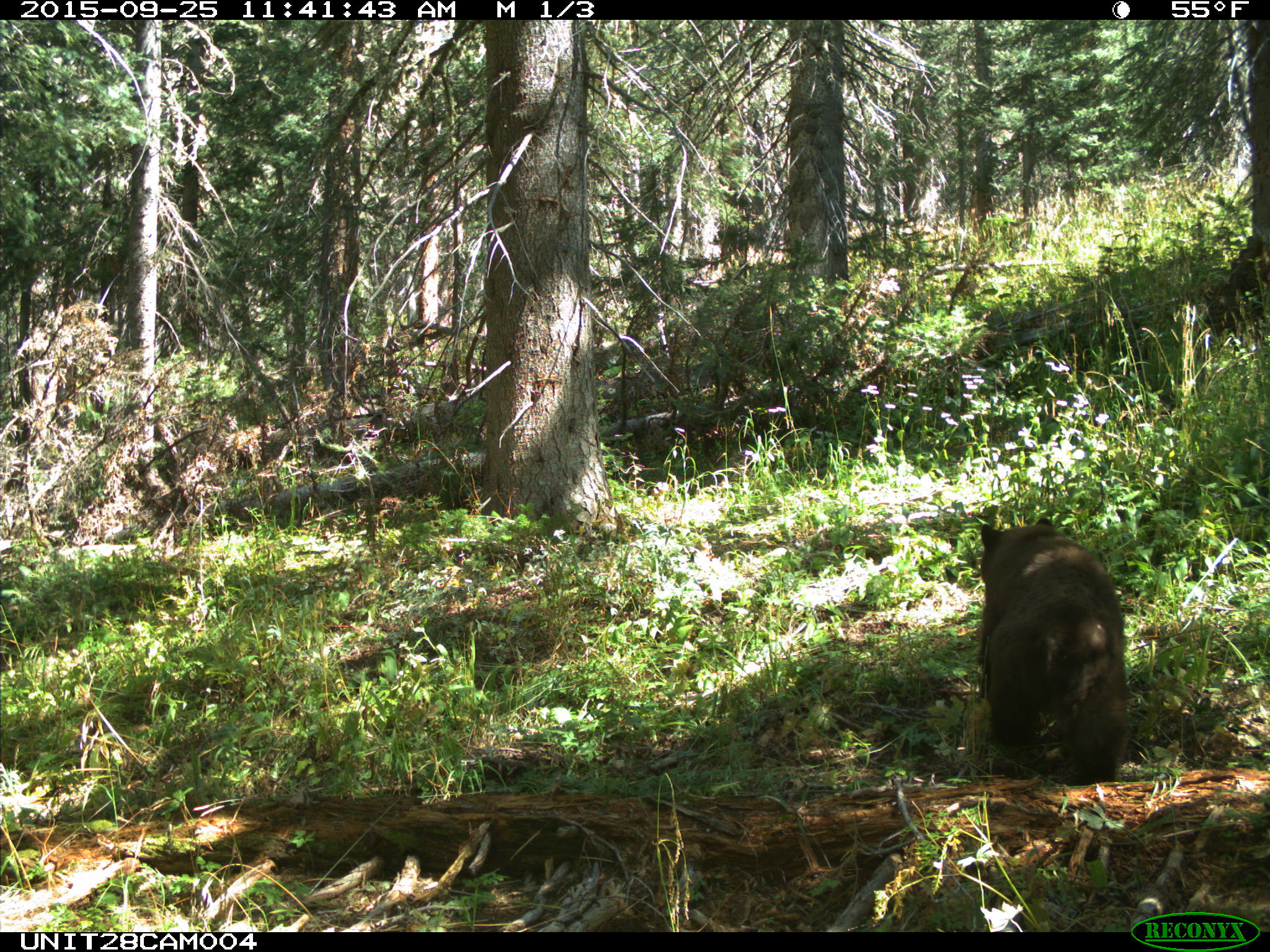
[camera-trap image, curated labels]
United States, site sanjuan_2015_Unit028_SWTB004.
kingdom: Animalia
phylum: Chordata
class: Mammalia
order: Carnivora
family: Ursidae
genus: Ursus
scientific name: Ursus americanus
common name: american black bear